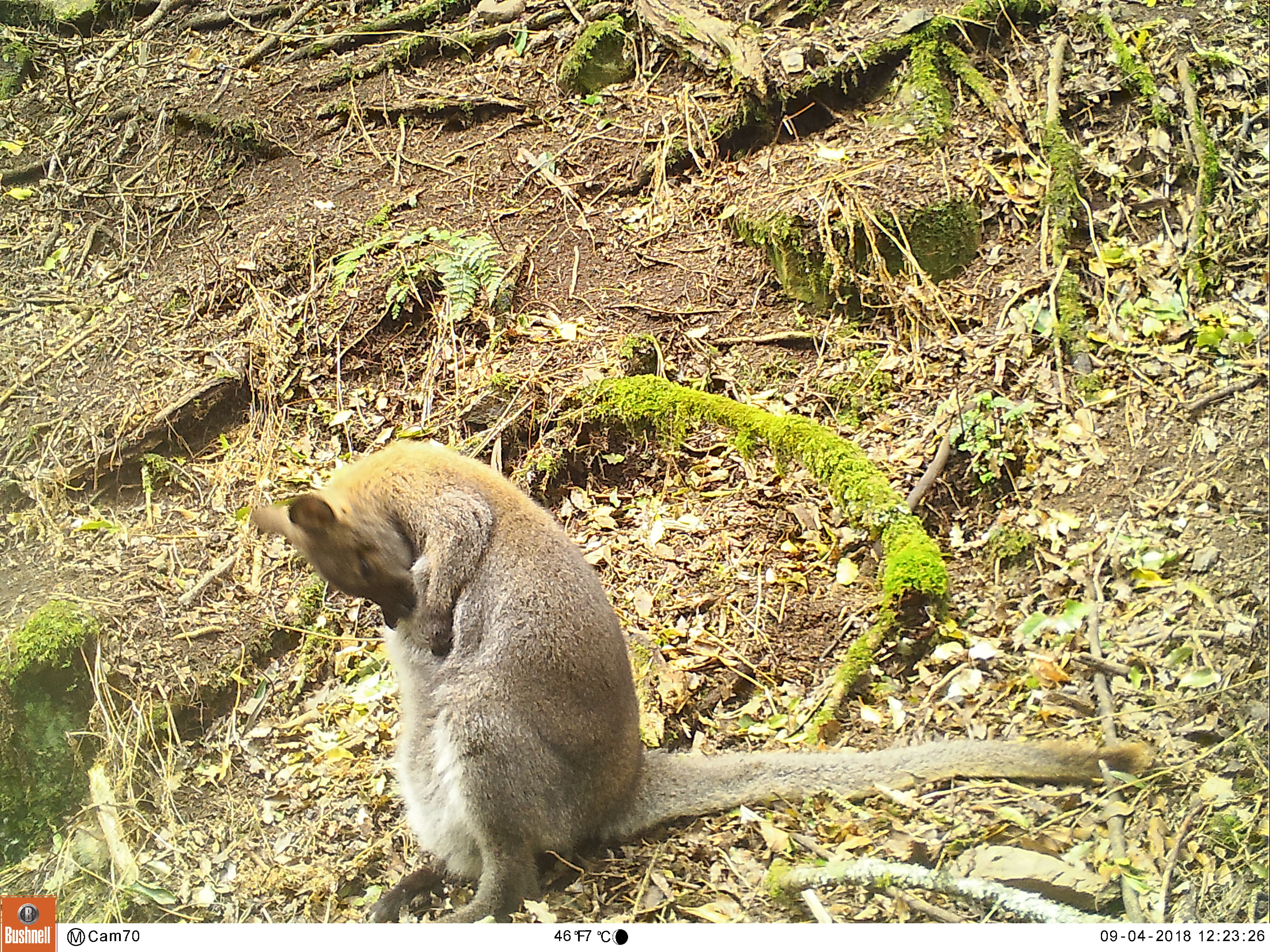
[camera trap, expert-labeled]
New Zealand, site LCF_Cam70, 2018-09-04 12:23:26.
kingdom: Animalia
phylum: Chordata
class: Mammalia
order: Diprotodontia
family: Macropodidae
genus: Notamacropus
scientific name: Notamacropus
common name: wallaby